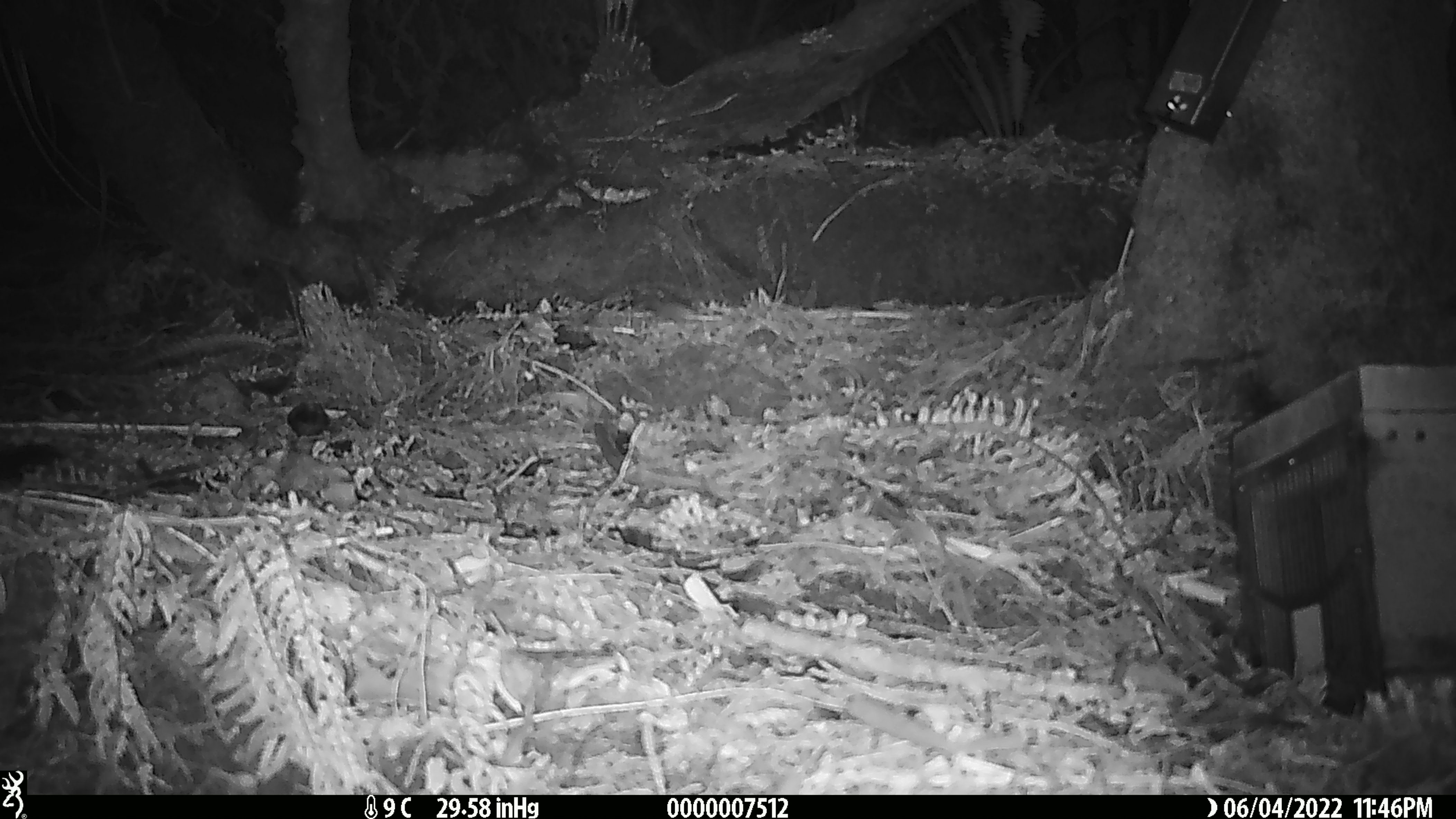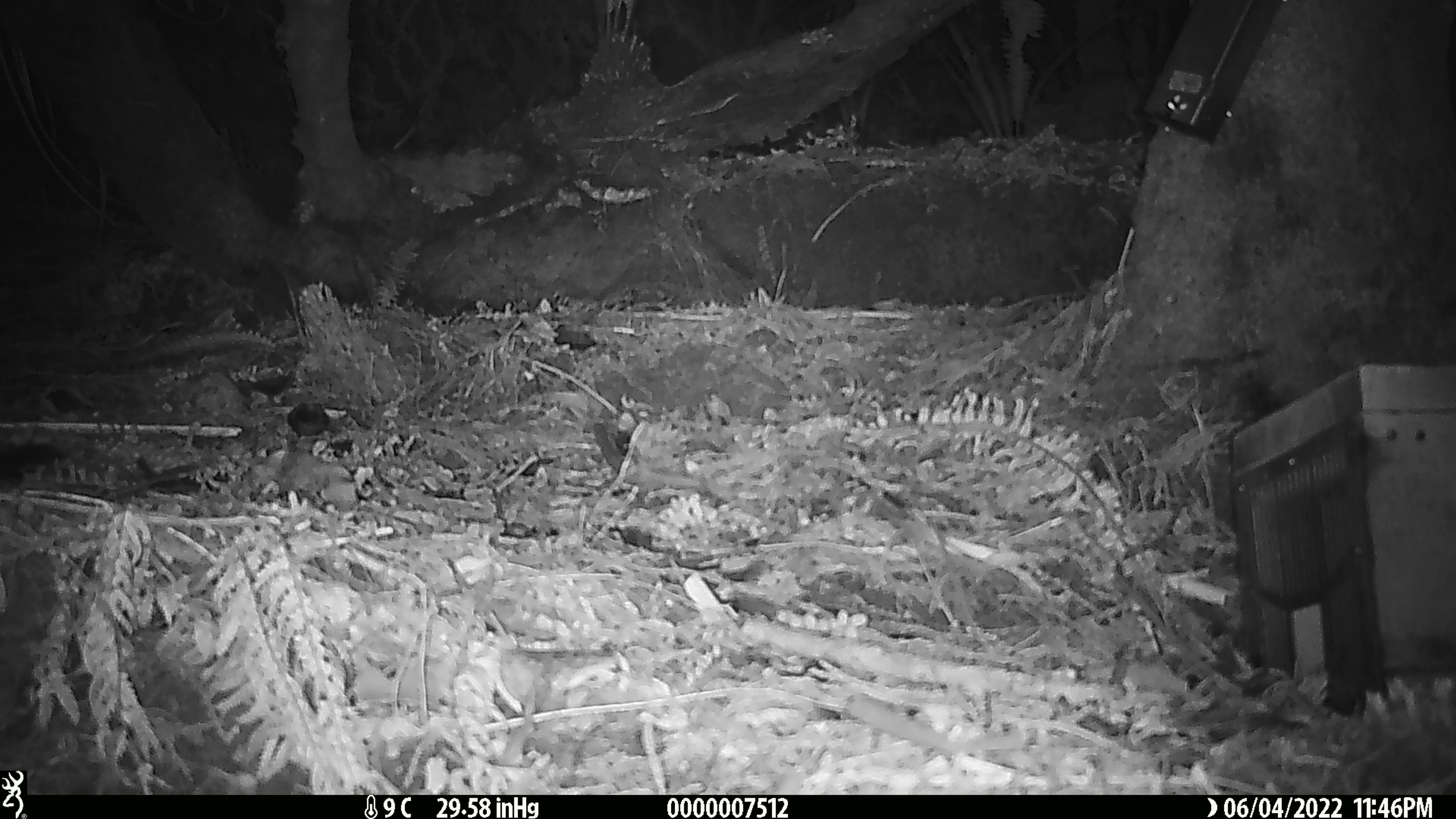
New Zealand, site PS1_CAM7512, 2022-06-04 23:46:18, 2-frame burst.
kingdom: Animalia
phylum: Chordata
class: Mammalia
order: Rodentia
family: Muridae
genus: Mus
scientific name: Mus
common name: mouse